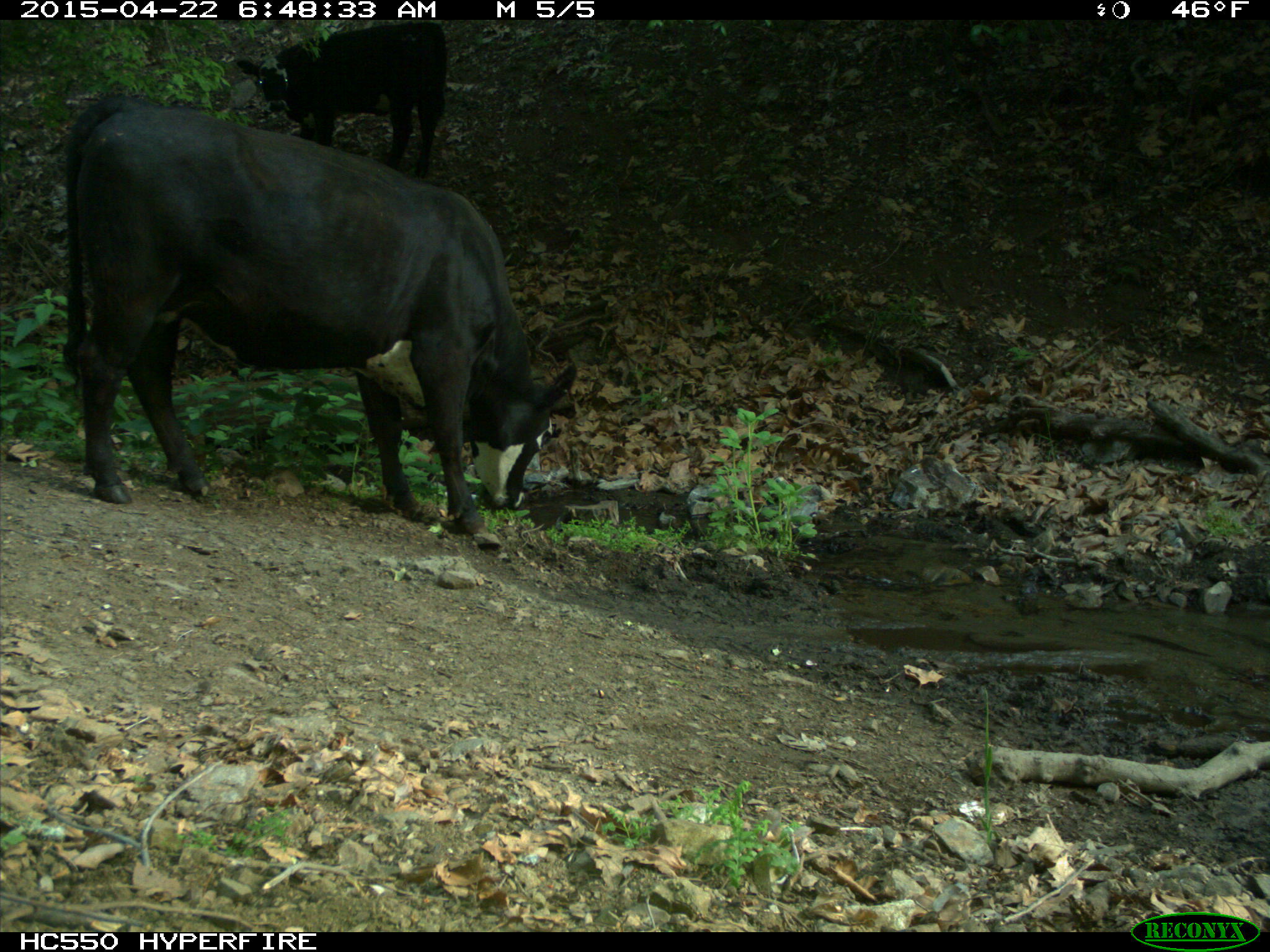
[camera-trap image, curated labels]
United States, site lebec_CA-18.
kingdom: Animalia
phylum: Chordata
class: Mammalia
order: Artiodactyla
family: Bovidae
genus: Bos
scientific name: Bos taurus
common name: domestic cow